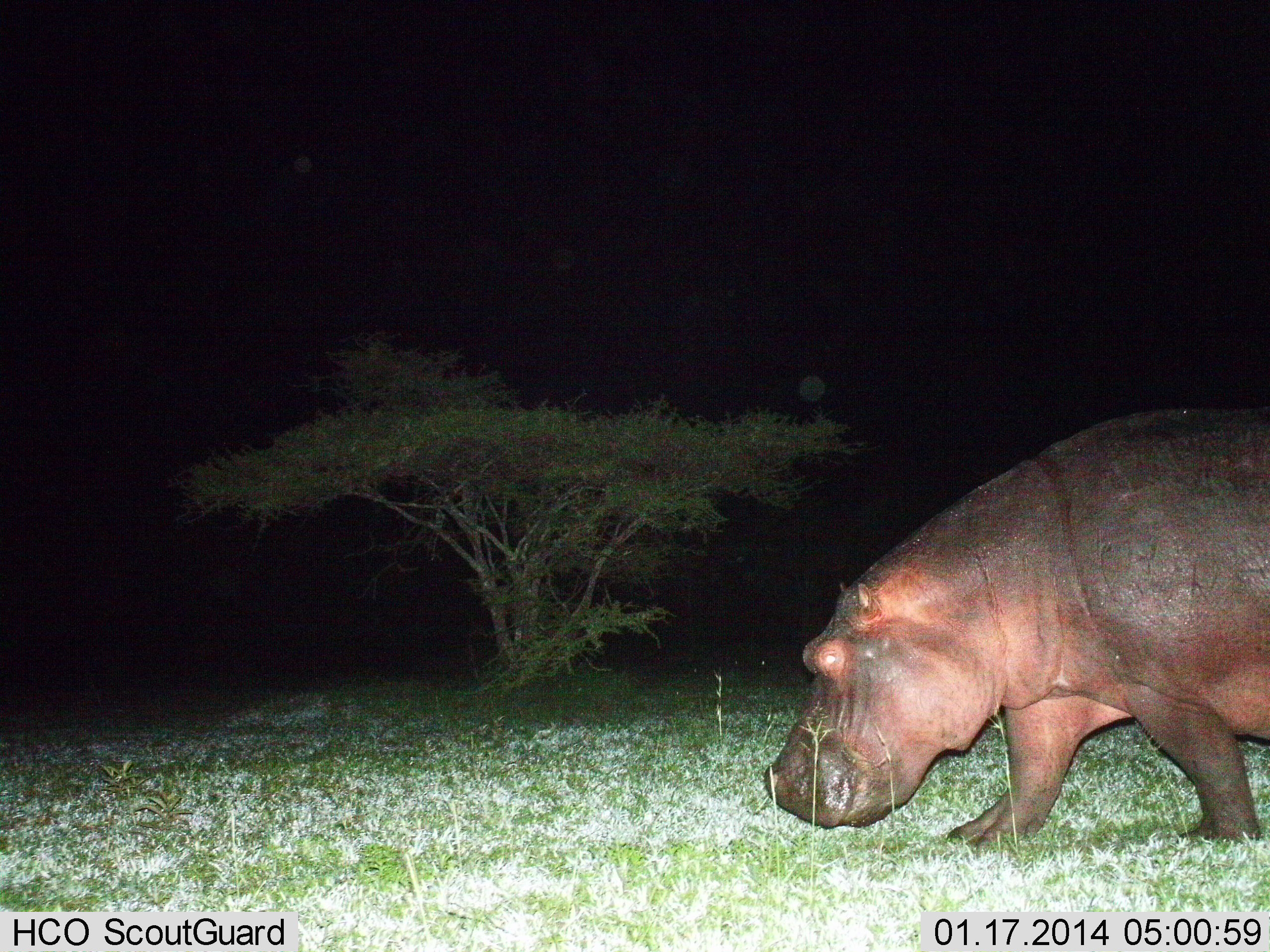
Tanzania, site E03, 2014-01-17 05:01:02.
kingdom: Animalia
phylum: Chordata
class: Mammalia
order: Artiodactyla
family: Hippopotamidae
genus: Hippopotamus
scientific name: Hippopotamus amphibius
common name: hippopotamus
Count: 1.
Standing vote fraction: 0%.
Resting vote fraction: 0%.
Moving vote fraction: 90%.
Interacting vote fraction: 0%.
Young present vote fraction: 0%.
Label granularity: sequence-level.